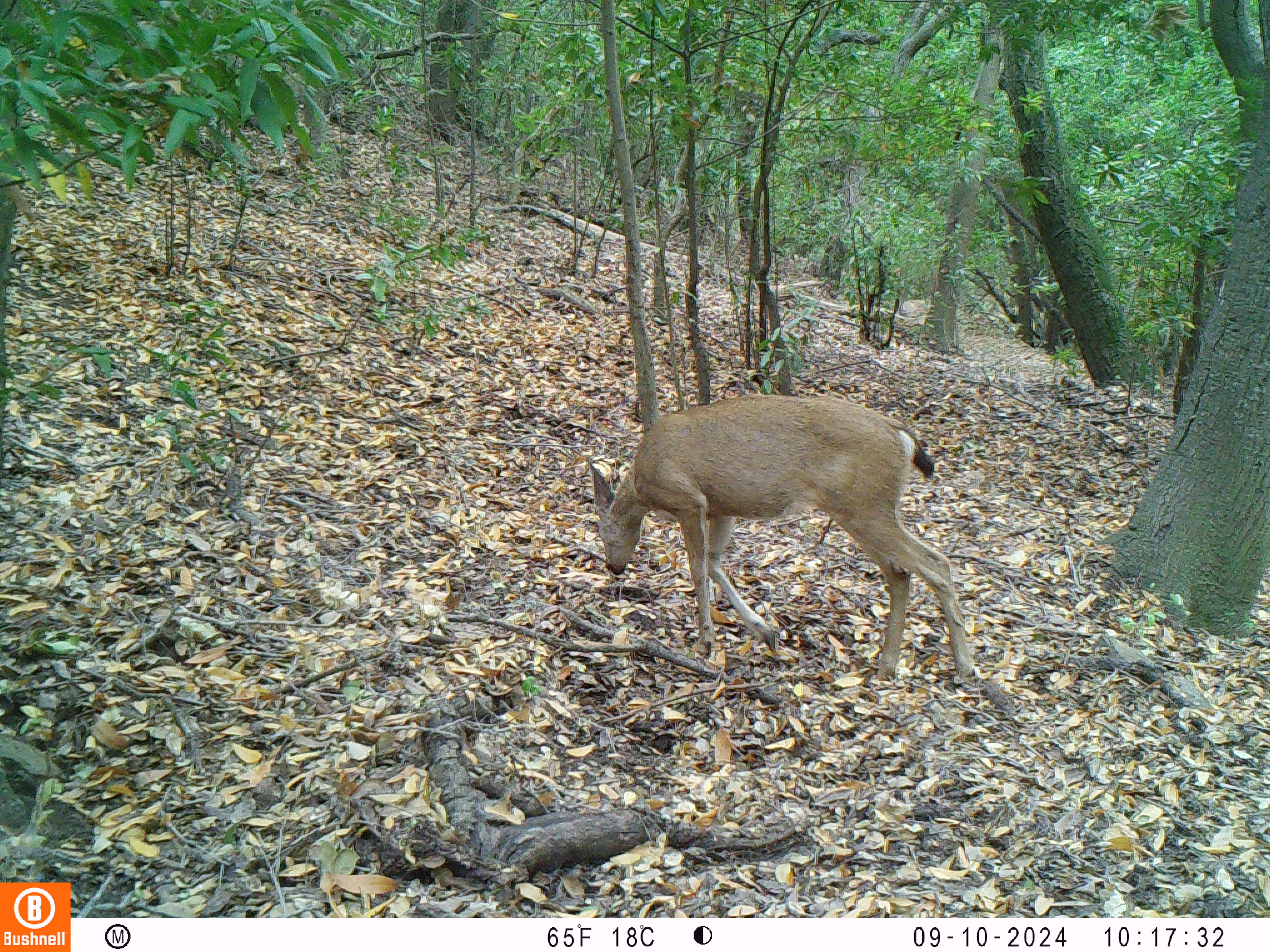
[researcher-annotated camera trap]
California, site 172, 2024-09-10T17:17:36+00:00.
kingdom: Animalia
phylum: Chordata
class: Mammalia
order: Artiodactyla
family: Cervidae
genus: Odocoileus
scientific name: Odocoileus hemionus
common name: mule deer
Mule deer (Odocoileus hemionus).